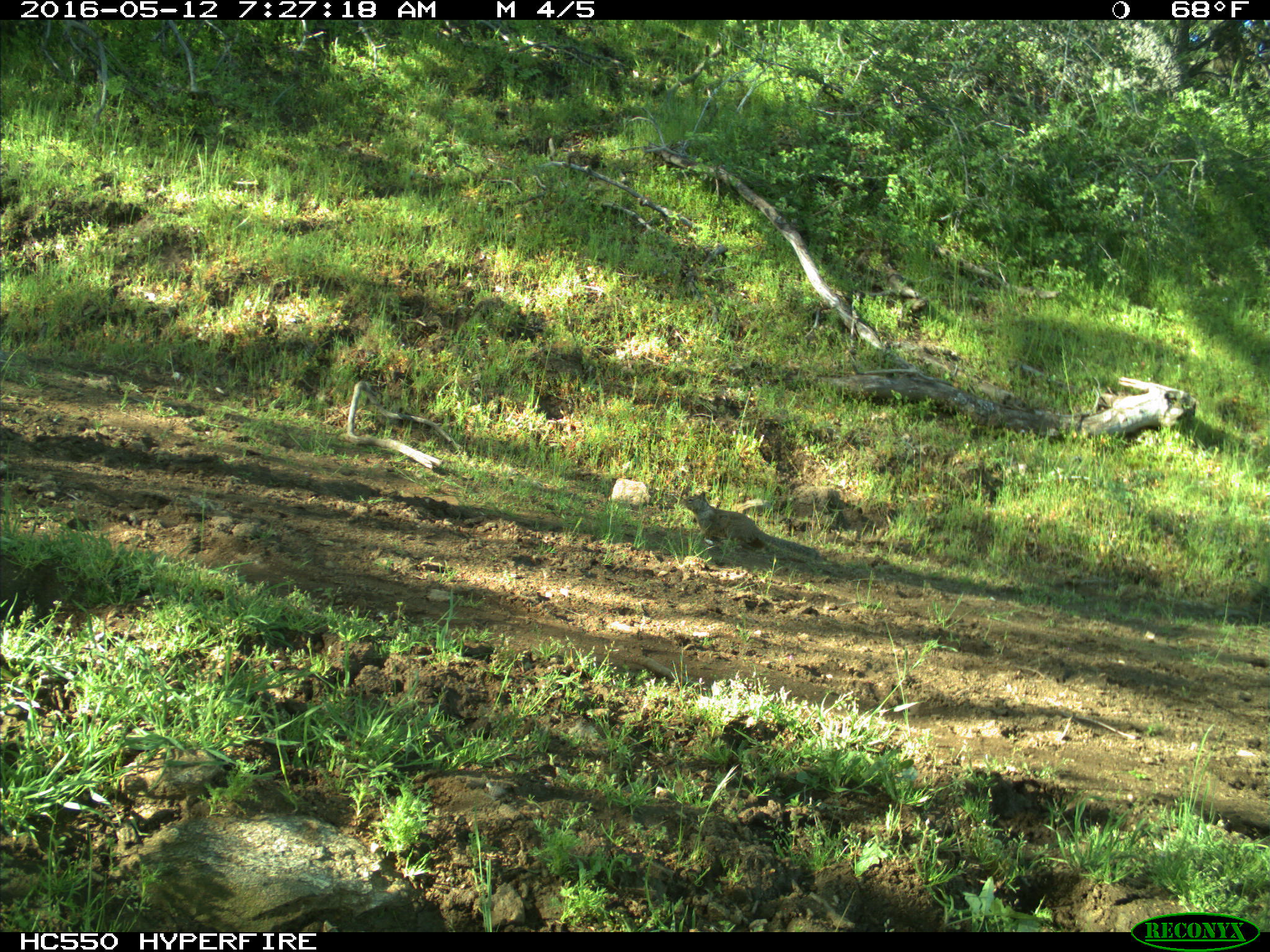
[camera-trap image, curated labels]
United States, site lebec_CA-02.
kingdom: Animalia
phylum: Chordata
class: Mammalia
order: Rodentia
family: Sciuridae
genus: Otospermophilus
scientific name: Otospermophilus beecheyi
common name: california ground squirrel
Otospermophilus beecheyi (california ground squirrel).